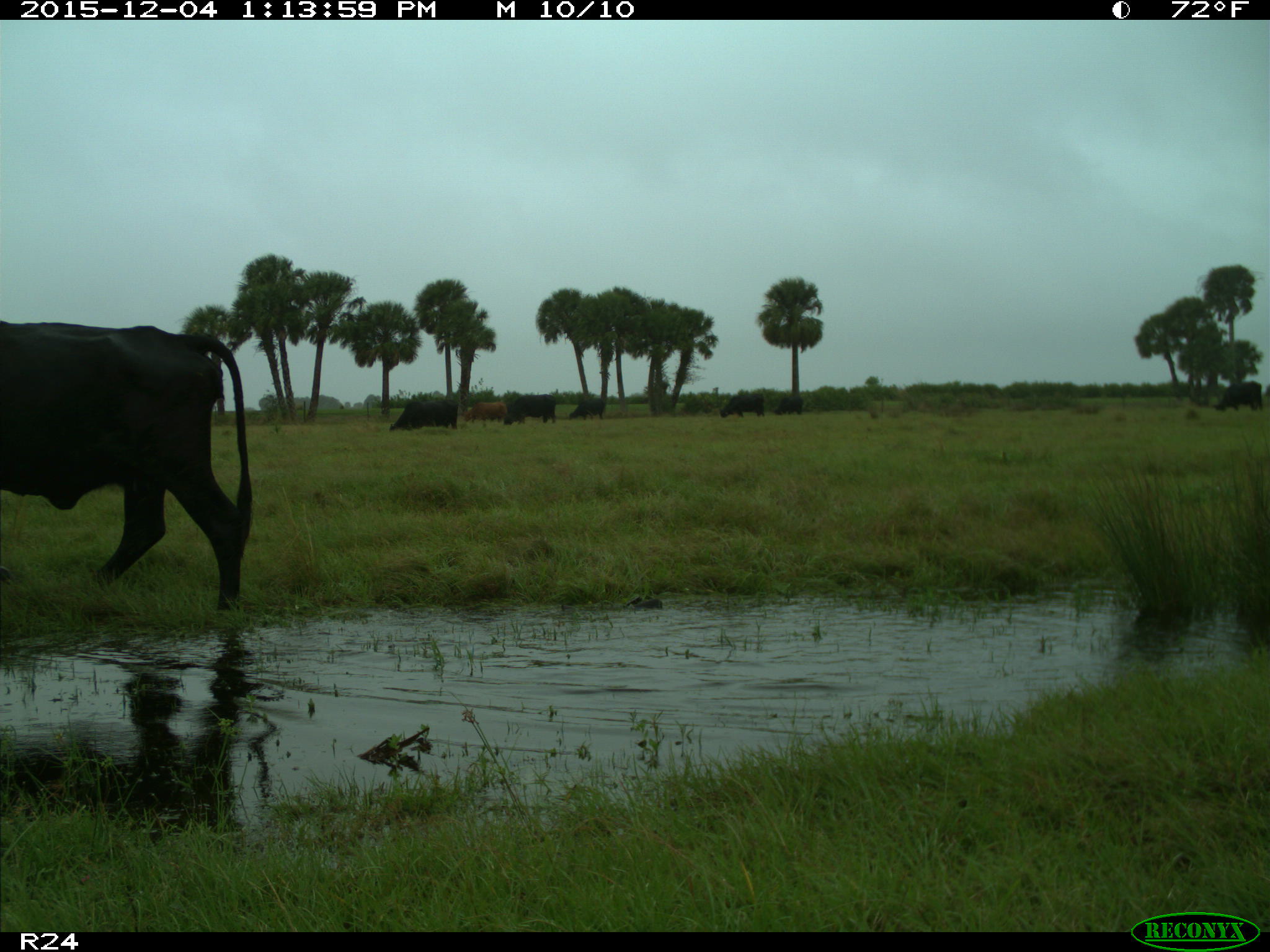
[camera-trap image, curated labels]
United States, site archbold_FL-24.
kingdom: Animalia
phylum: Chordata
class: Mammalia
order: Artiodactyla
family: Bovidae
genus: Bos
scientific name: Bos taurus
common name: domestic cow